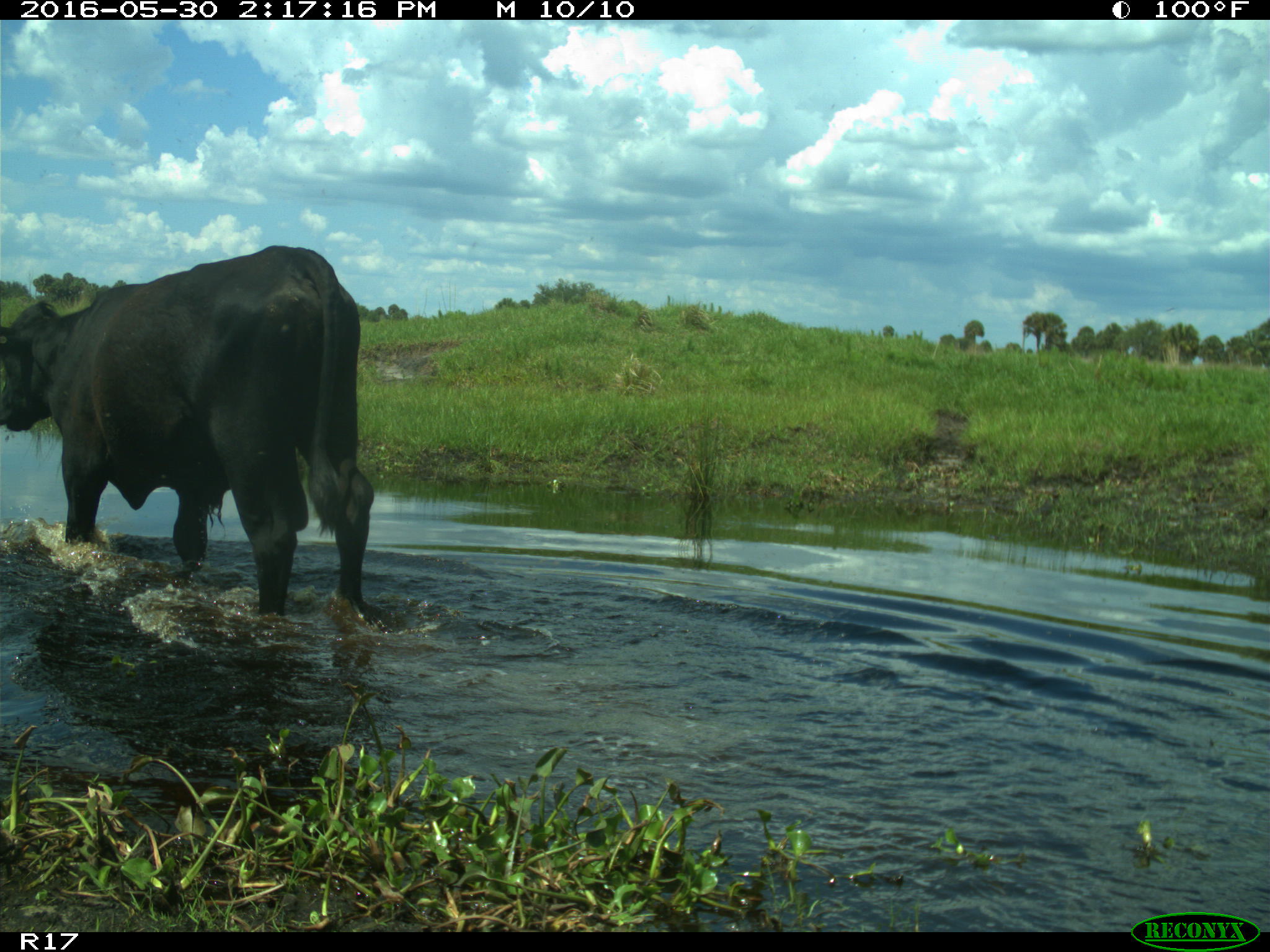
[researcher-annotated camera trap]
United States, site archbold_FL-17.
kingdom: Animalia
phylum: Chordata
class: Mammalia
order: Artiodactyla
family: Bovidae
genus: Bos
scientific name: Bos taurus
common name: domestic cow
Bos taurus (domestic cow).